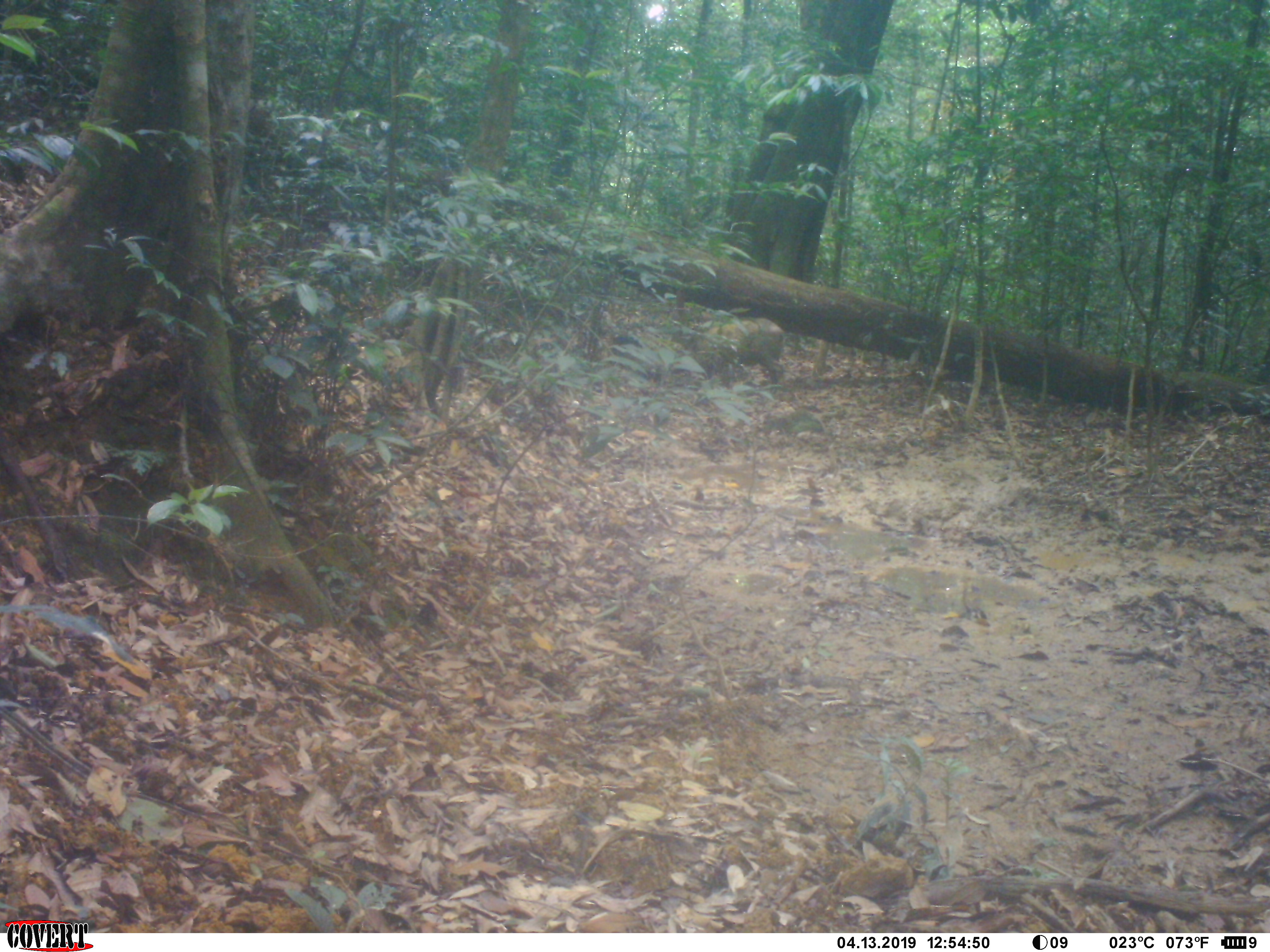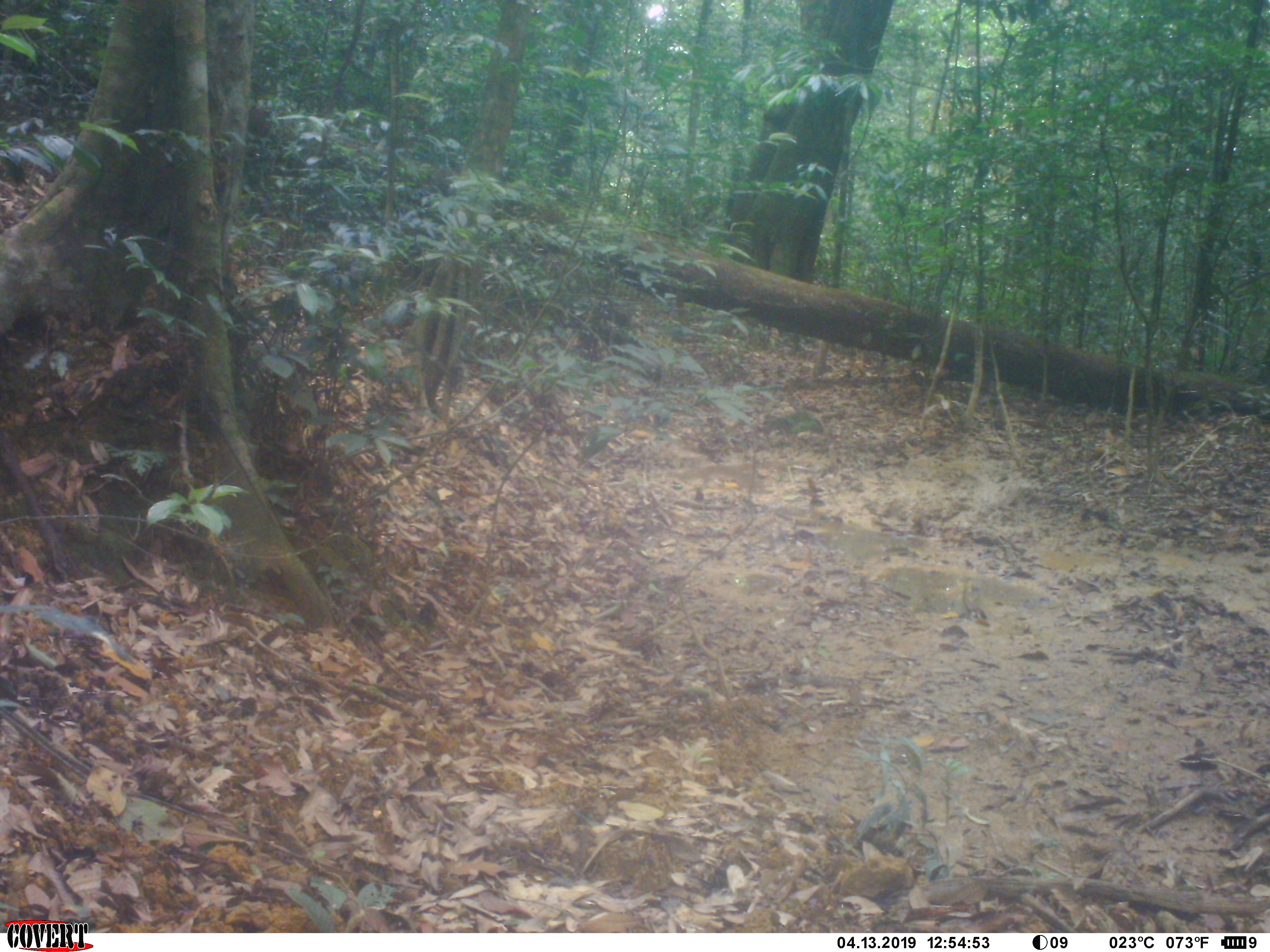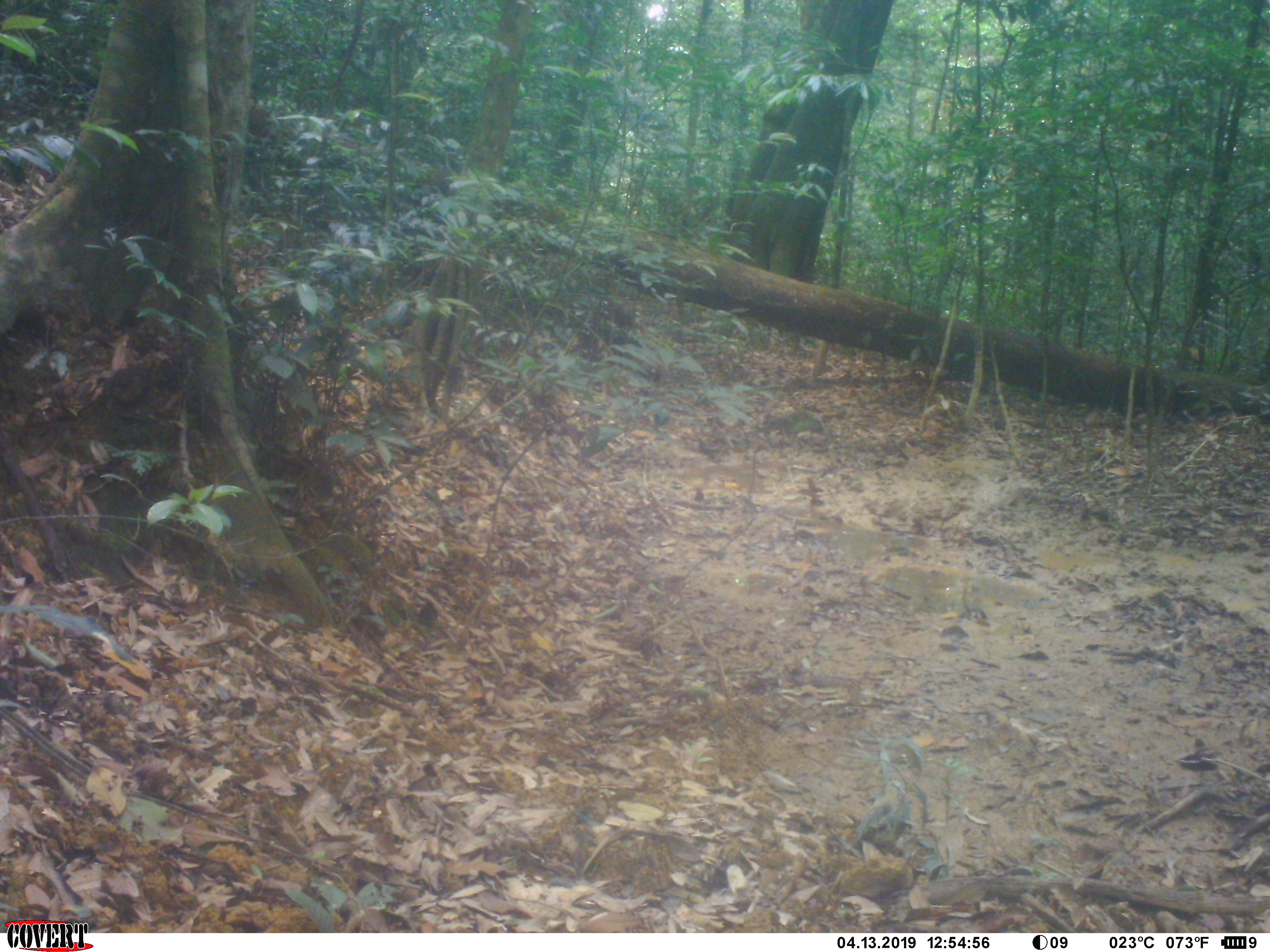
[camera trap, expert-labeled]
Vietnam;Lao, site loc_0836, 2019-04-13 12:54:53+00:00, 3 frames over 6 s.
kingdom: Animalia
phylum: Chordata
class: Mammalia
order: Artiodactyla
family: Suidae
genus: Sus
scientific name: Sus scrofa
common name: eurasian wild pig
Eurasian wild pig (Sus scrofa). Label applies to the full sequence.